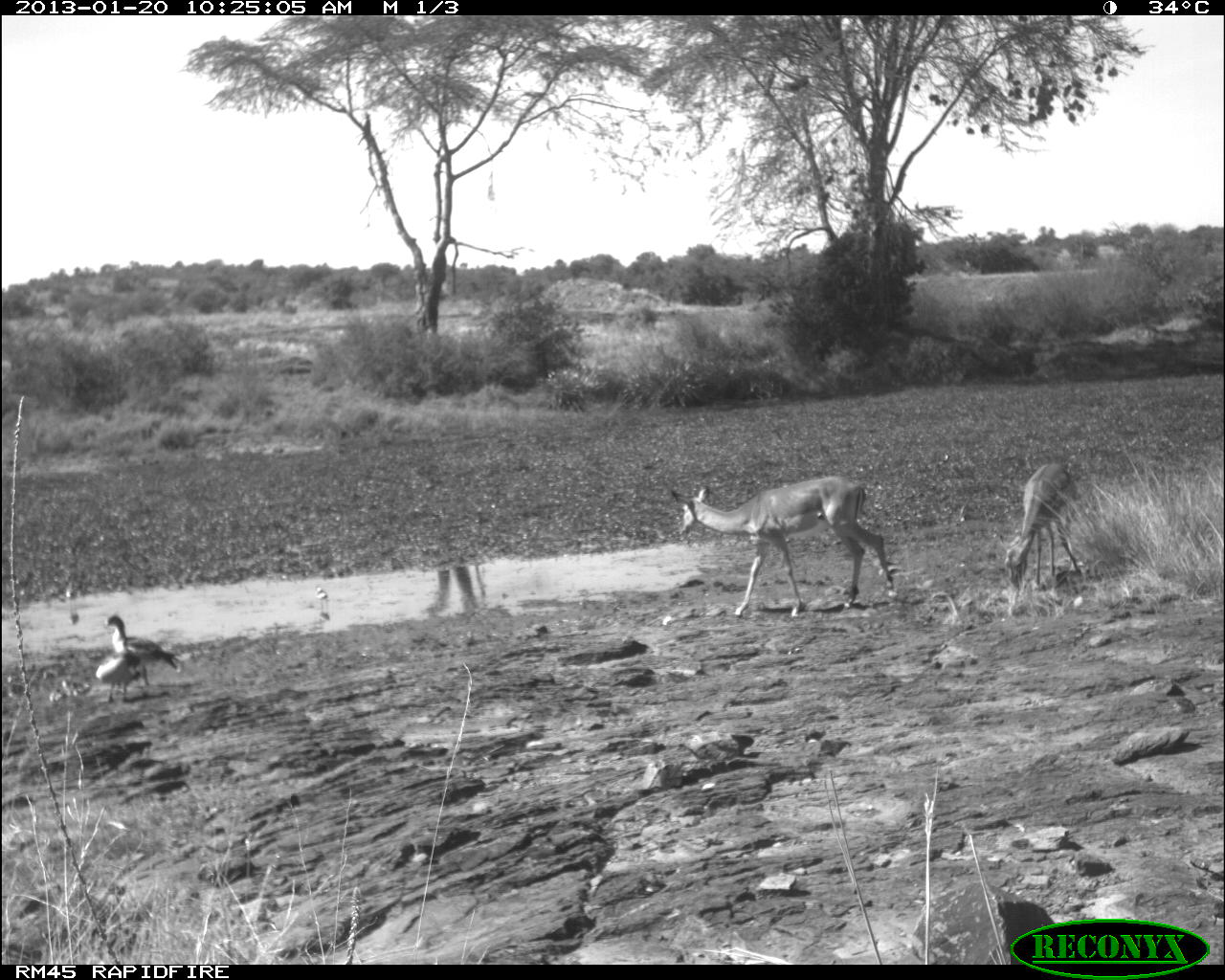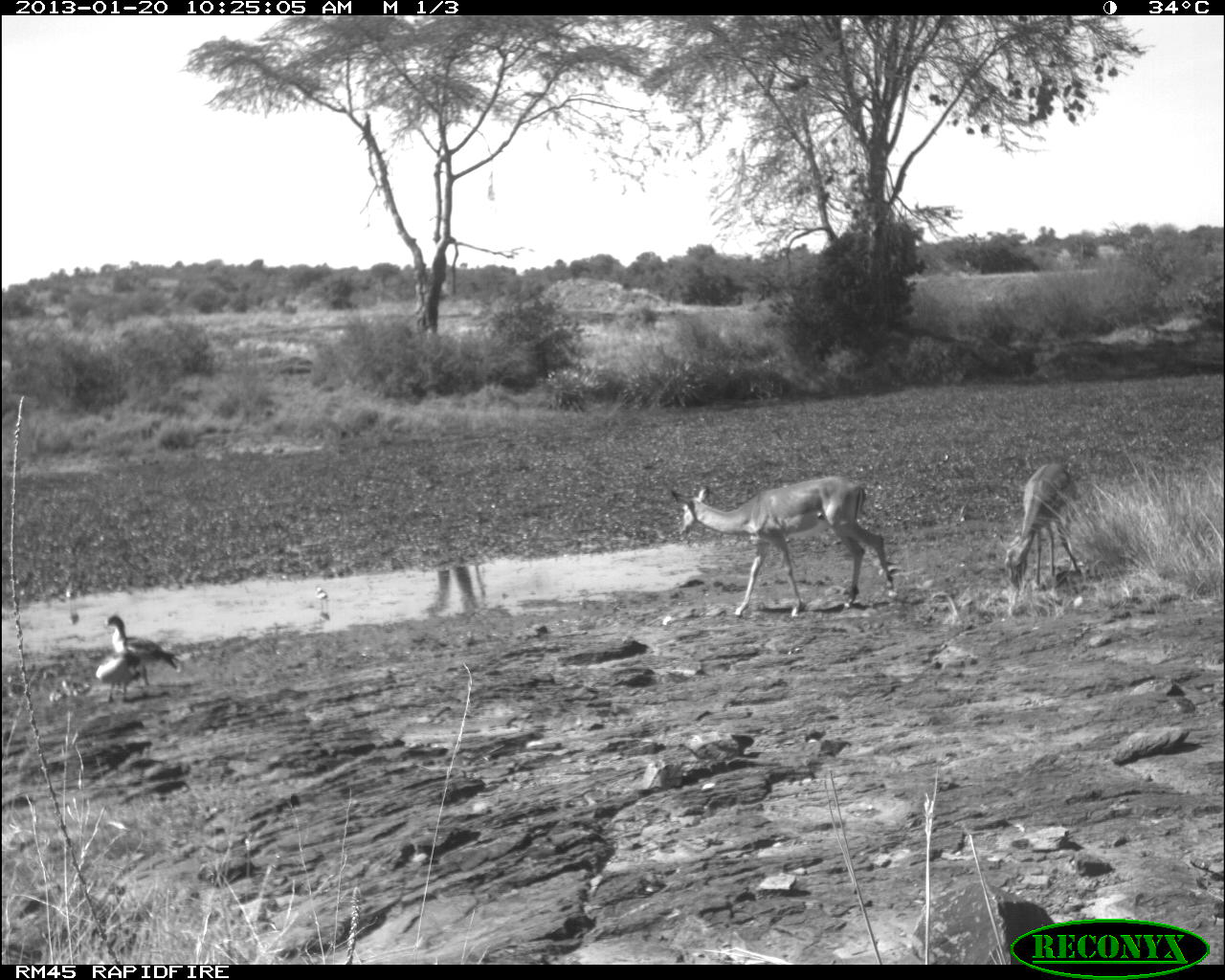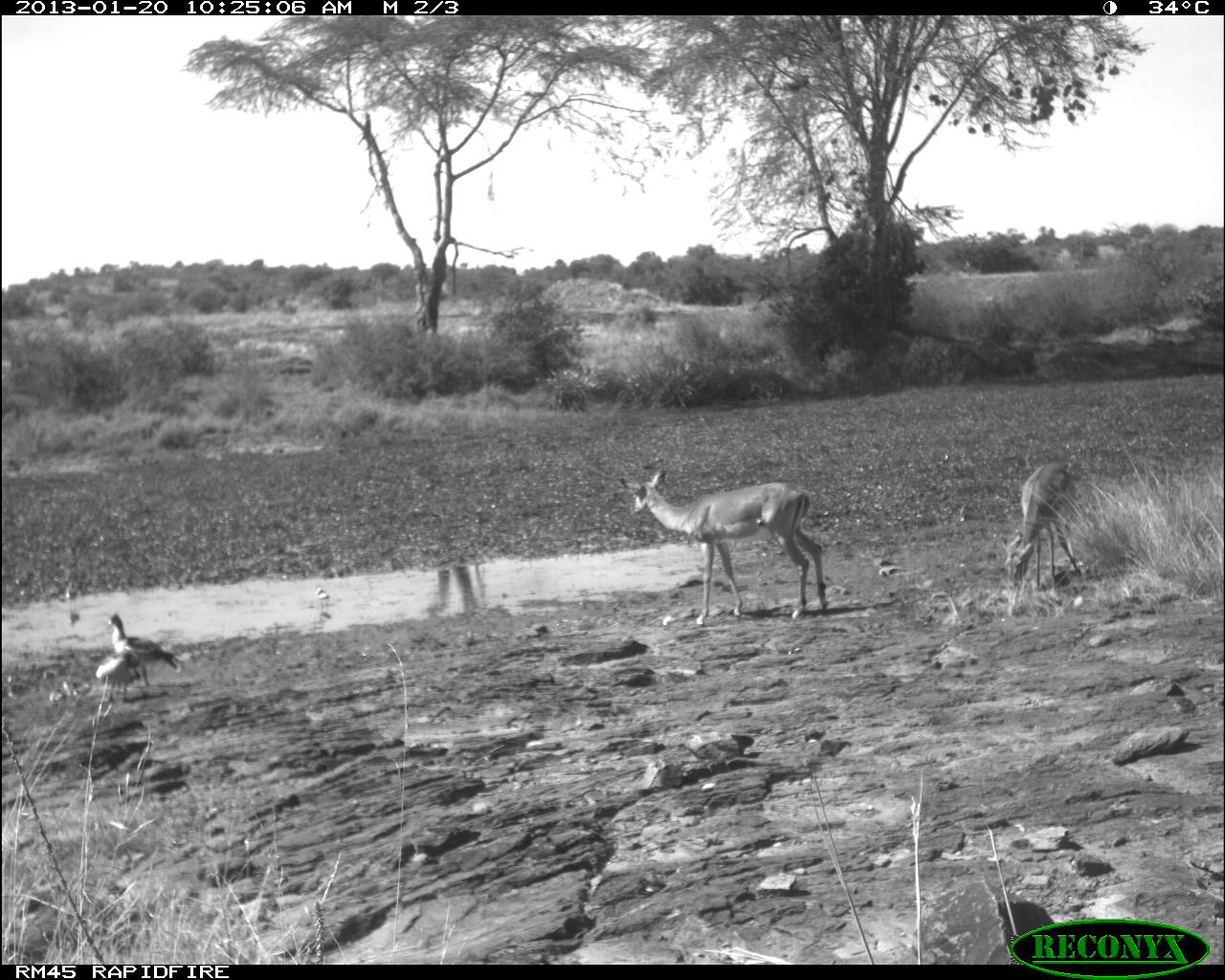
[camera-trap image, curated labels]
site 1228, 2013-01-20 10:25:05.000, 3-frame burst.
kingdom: Animalia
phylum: Chordata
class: Aves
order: Anseriformes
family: Anatidae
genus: Alopochen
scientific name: Alopochen aegyptiaca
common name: egyptian goose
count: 2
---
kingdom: Animalia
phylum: Chordata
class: Mammalia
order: Artiodactyla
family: Bovidae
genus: Aepyceros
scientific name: Aepyceros melampus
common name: impala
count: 2